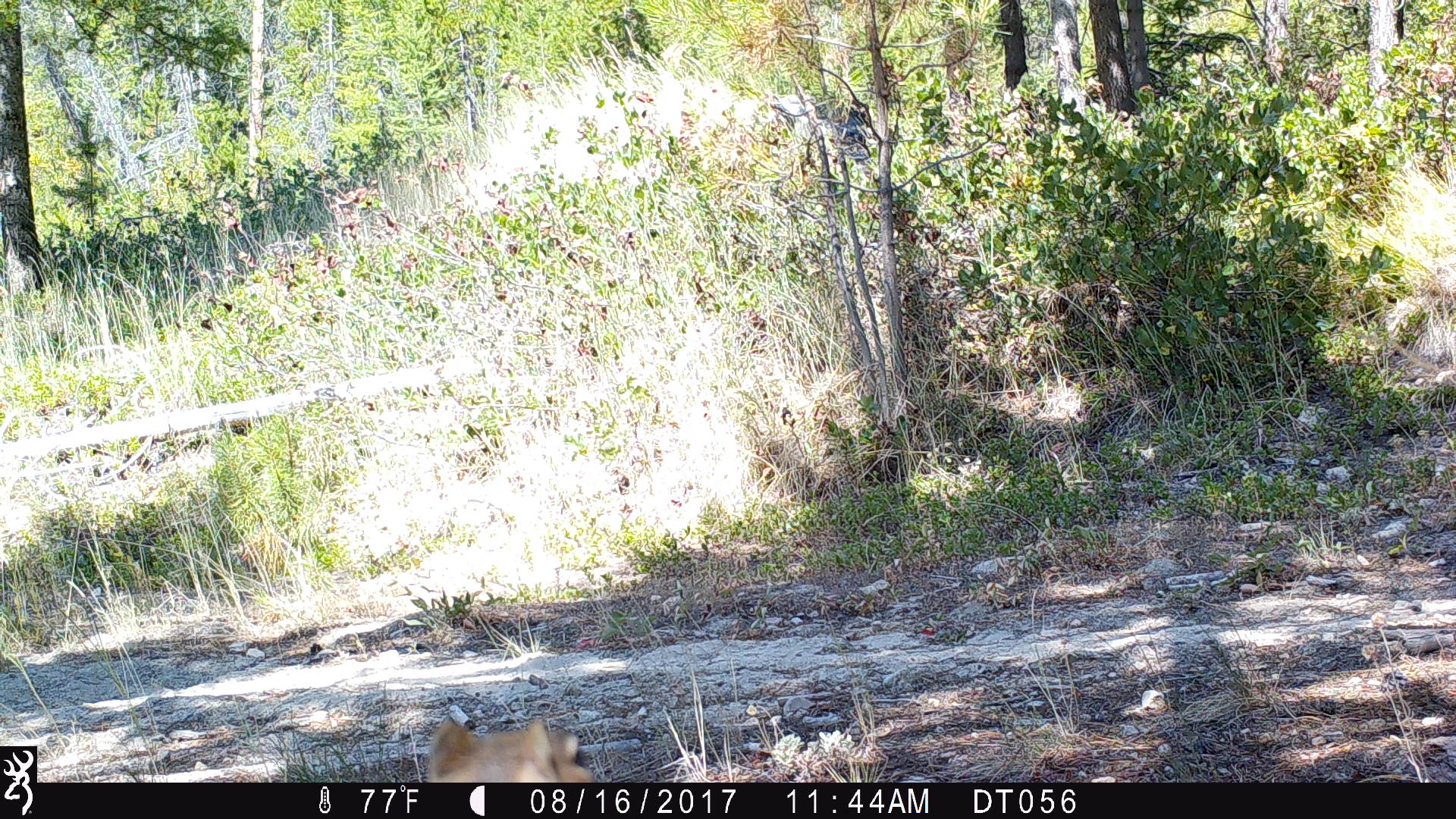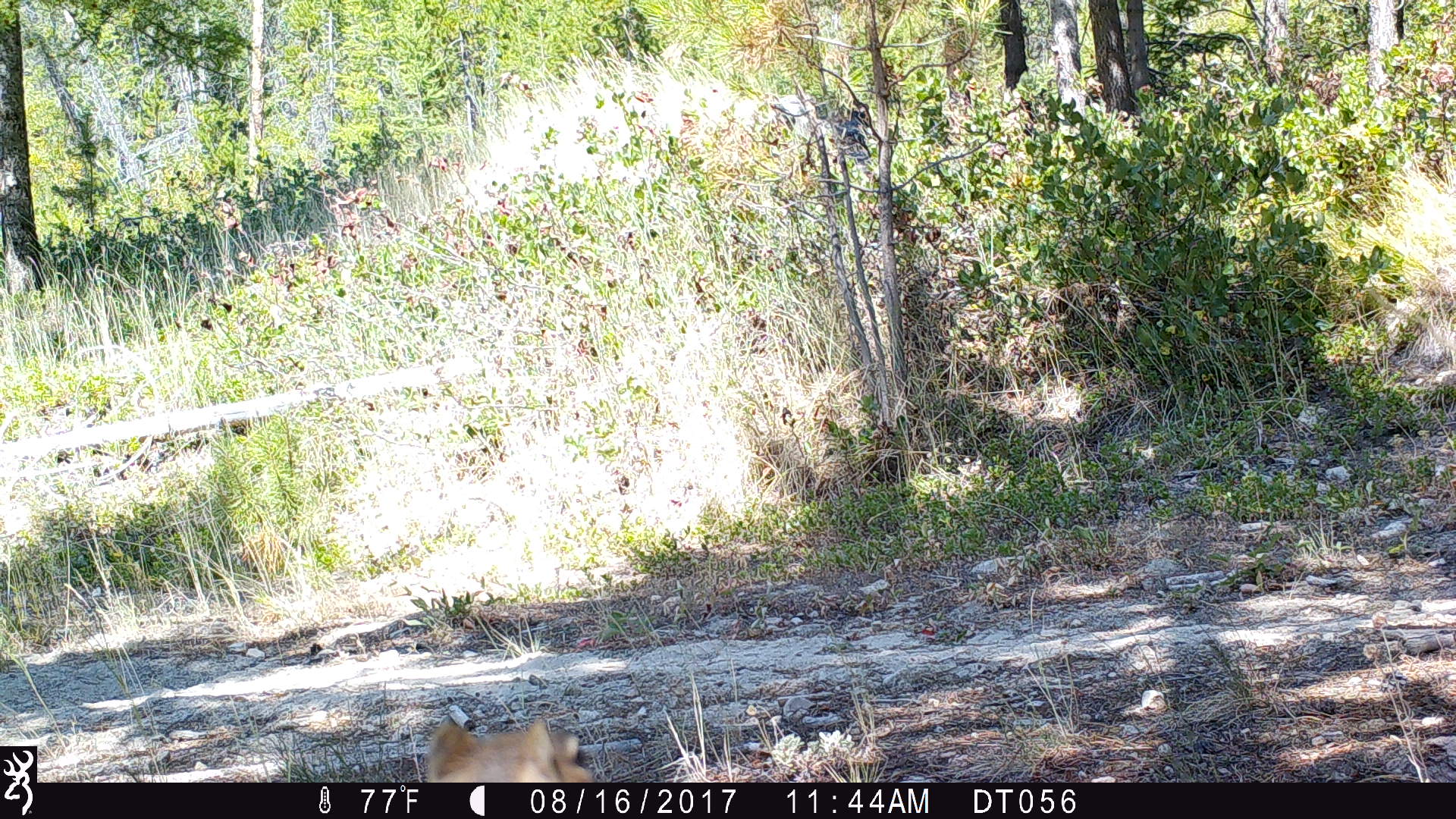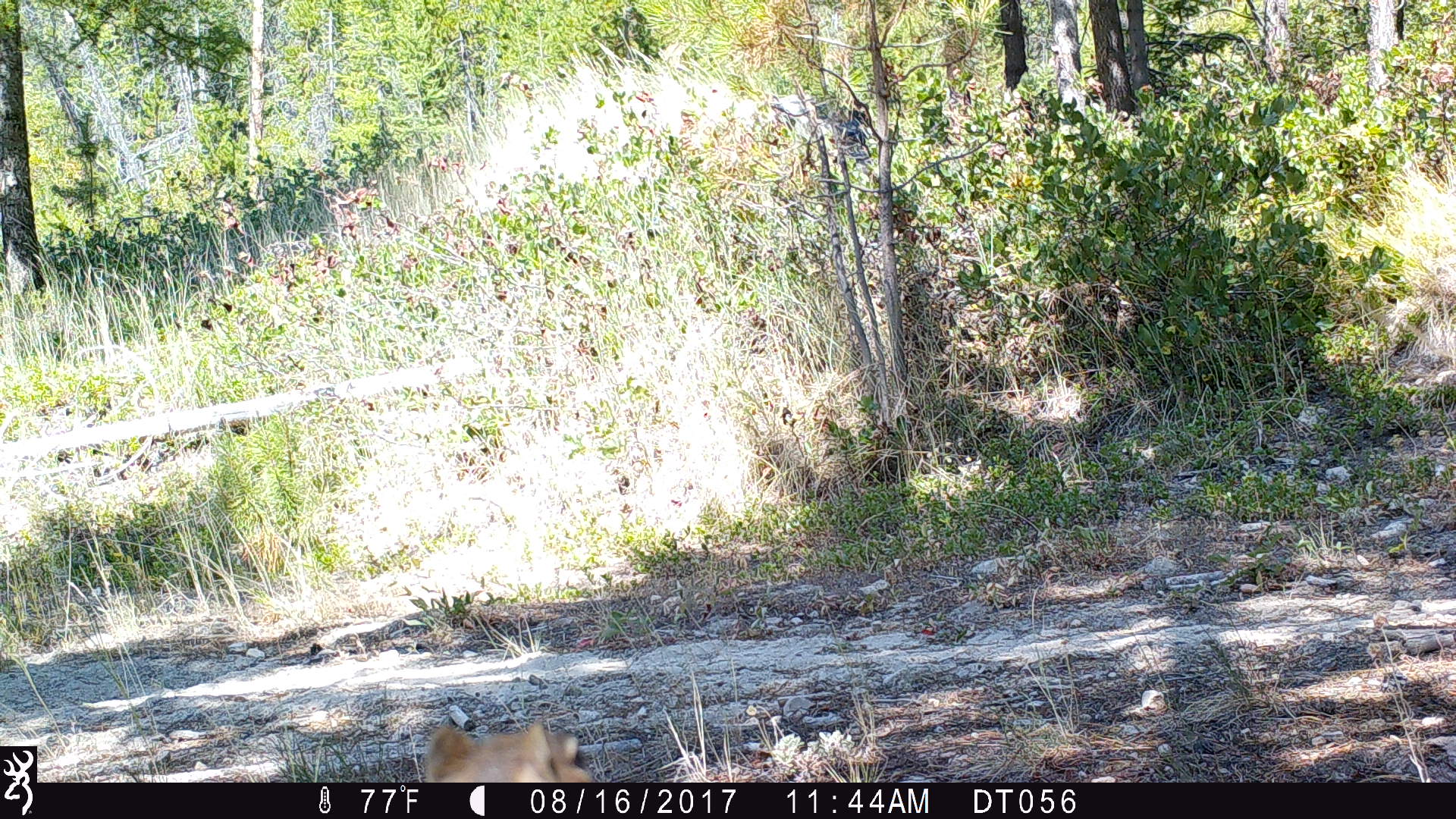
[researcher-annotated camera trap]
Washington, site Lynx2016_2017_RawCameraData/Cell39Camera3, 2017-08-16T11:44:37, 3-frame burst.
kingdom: Animalia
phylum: Chordata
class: Mammalia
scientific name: Mammalia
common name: small mammal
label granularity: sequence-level